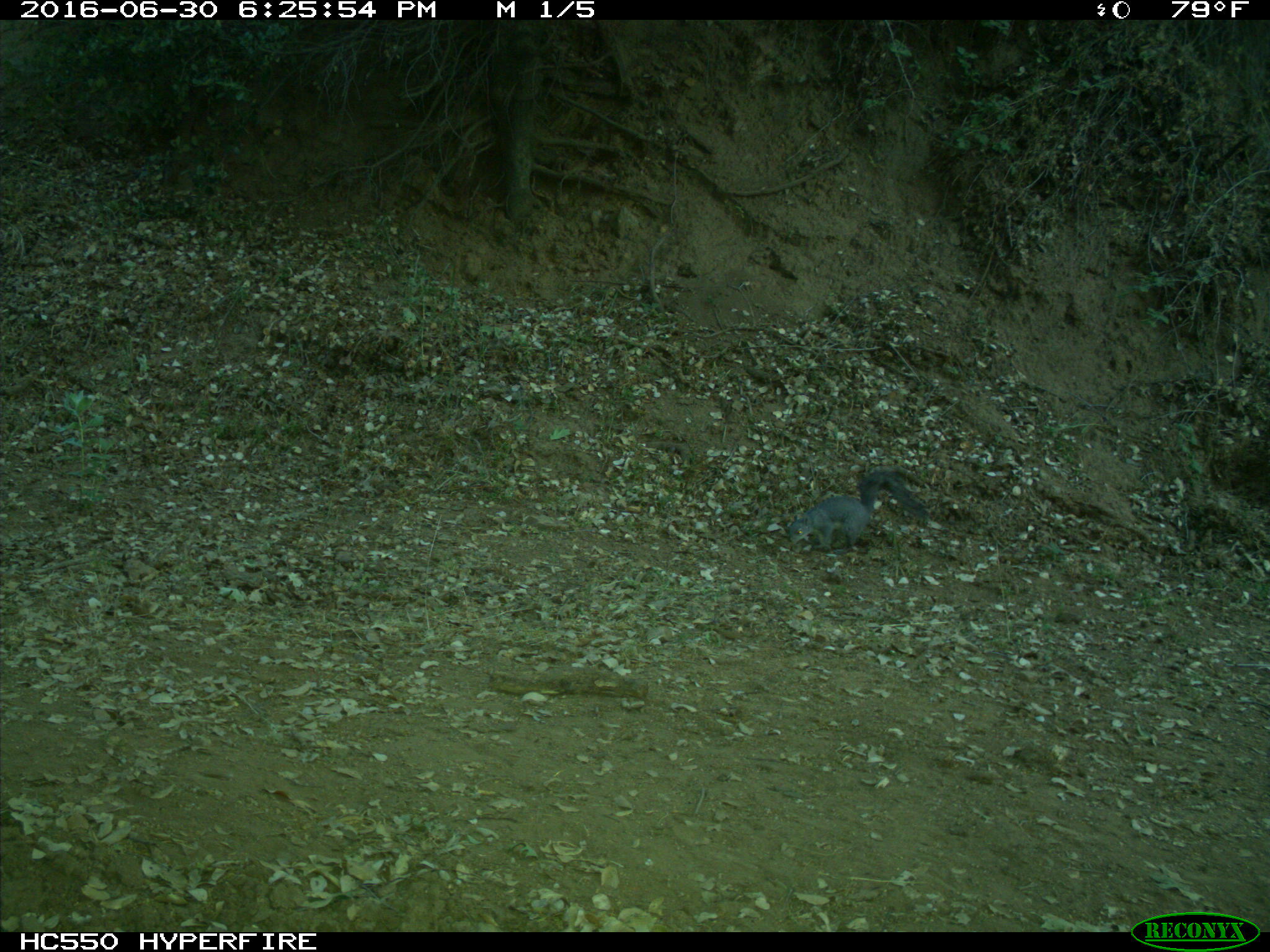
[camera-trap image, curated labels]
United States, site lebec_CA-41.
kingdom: Animalia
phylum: Chordata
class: Mammalia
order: Rodentia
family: Sciuridae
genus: Sciurus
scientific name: Sciurus carolinensis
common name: eastern gray squirrel